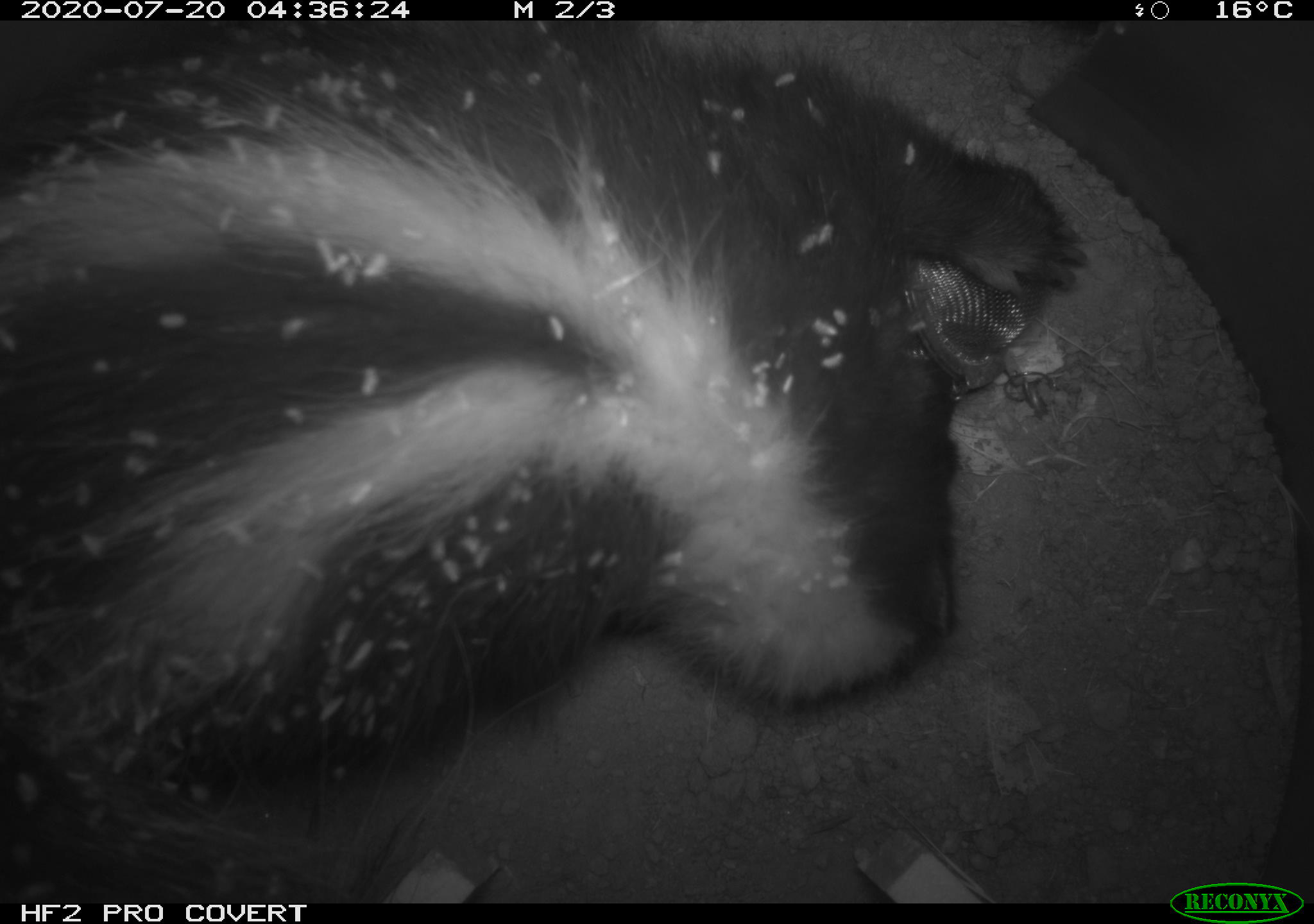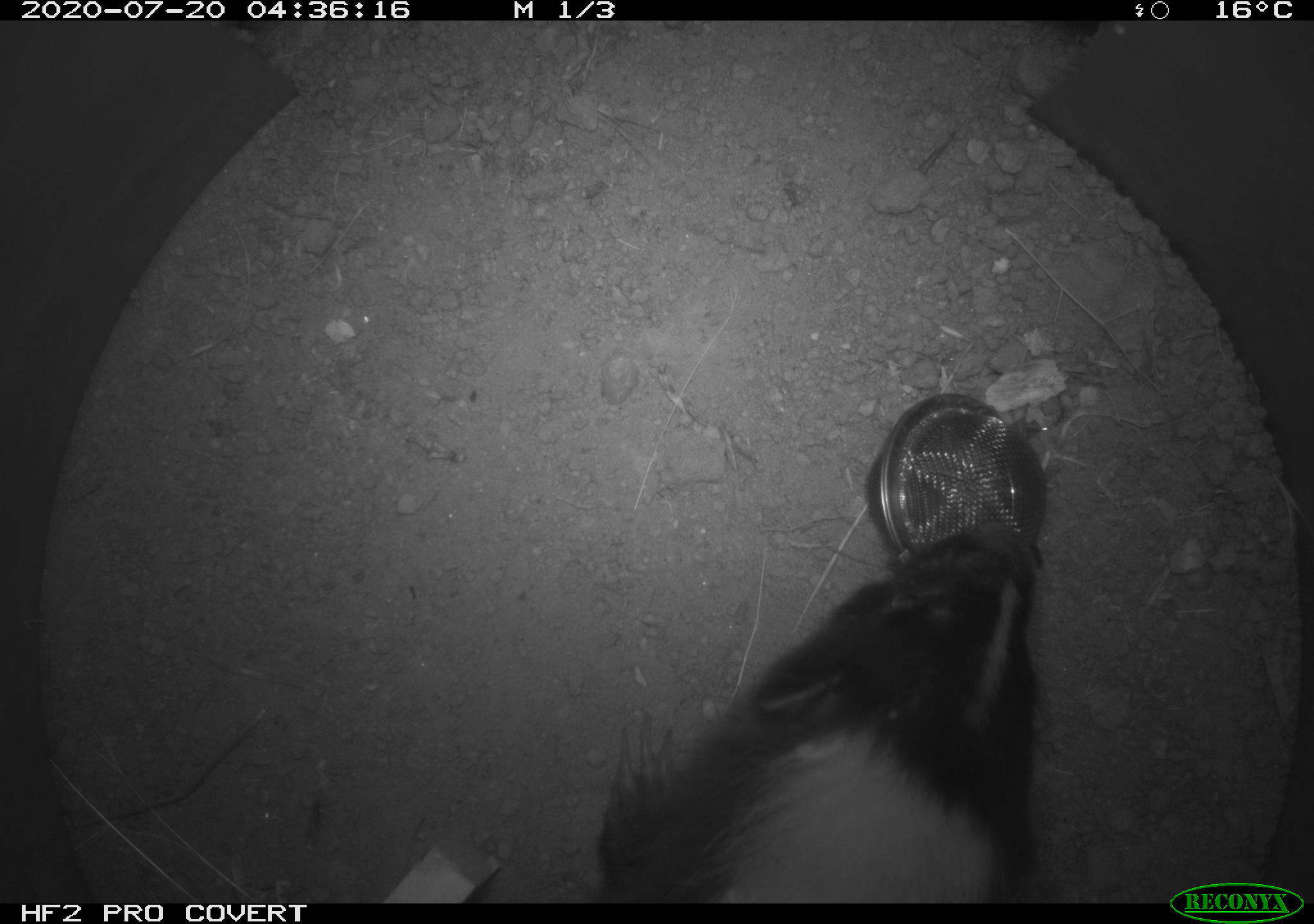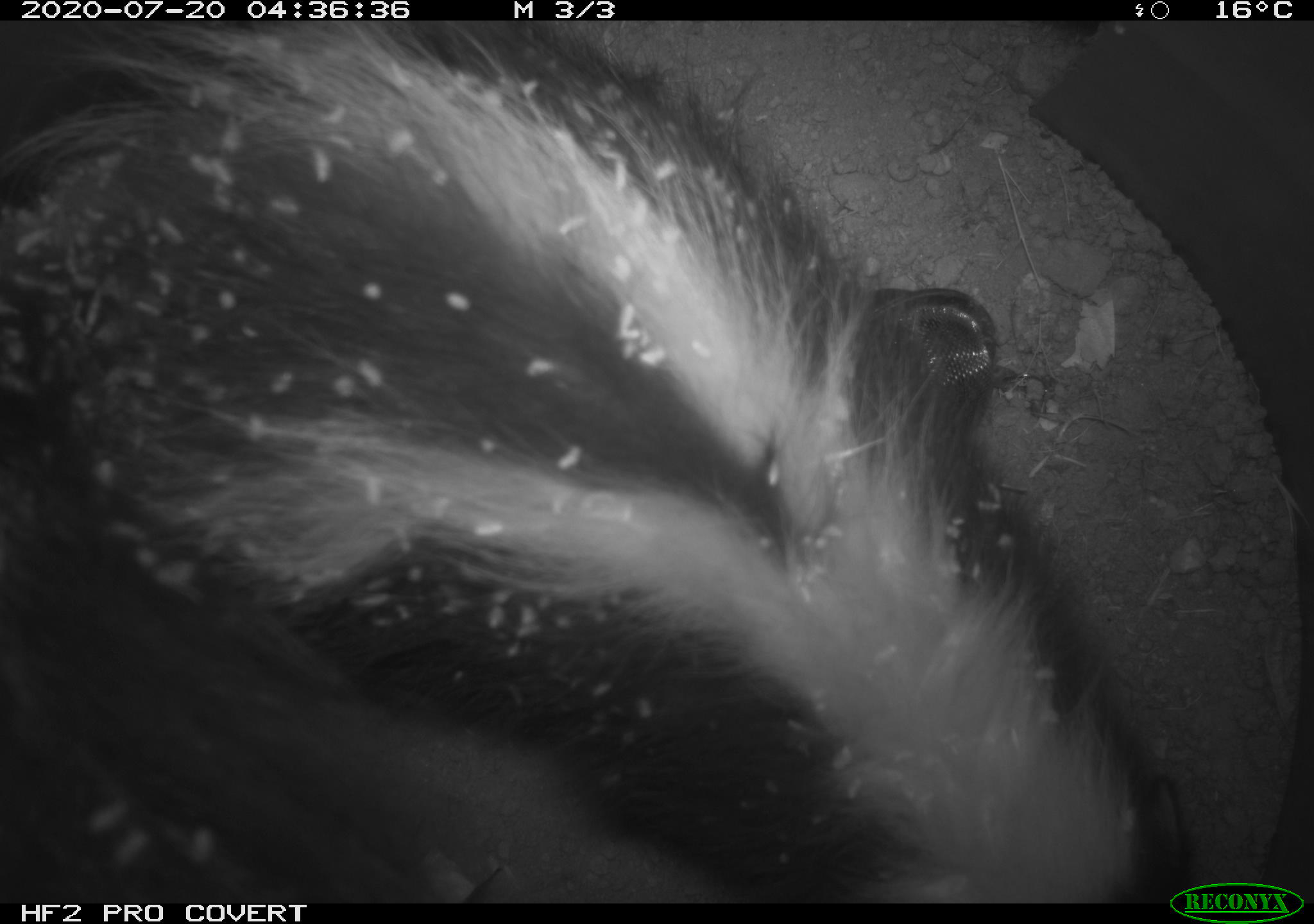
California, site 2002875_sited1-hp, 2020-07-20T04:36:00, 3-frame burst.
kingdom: Animalia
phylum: Chordata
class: Mammalia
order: Carnivora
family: Mephitidae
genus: Mephitis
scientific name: Mephitis mephitis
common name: striped skunk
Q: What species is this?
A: Striped skunk (Mephitis mephitis).